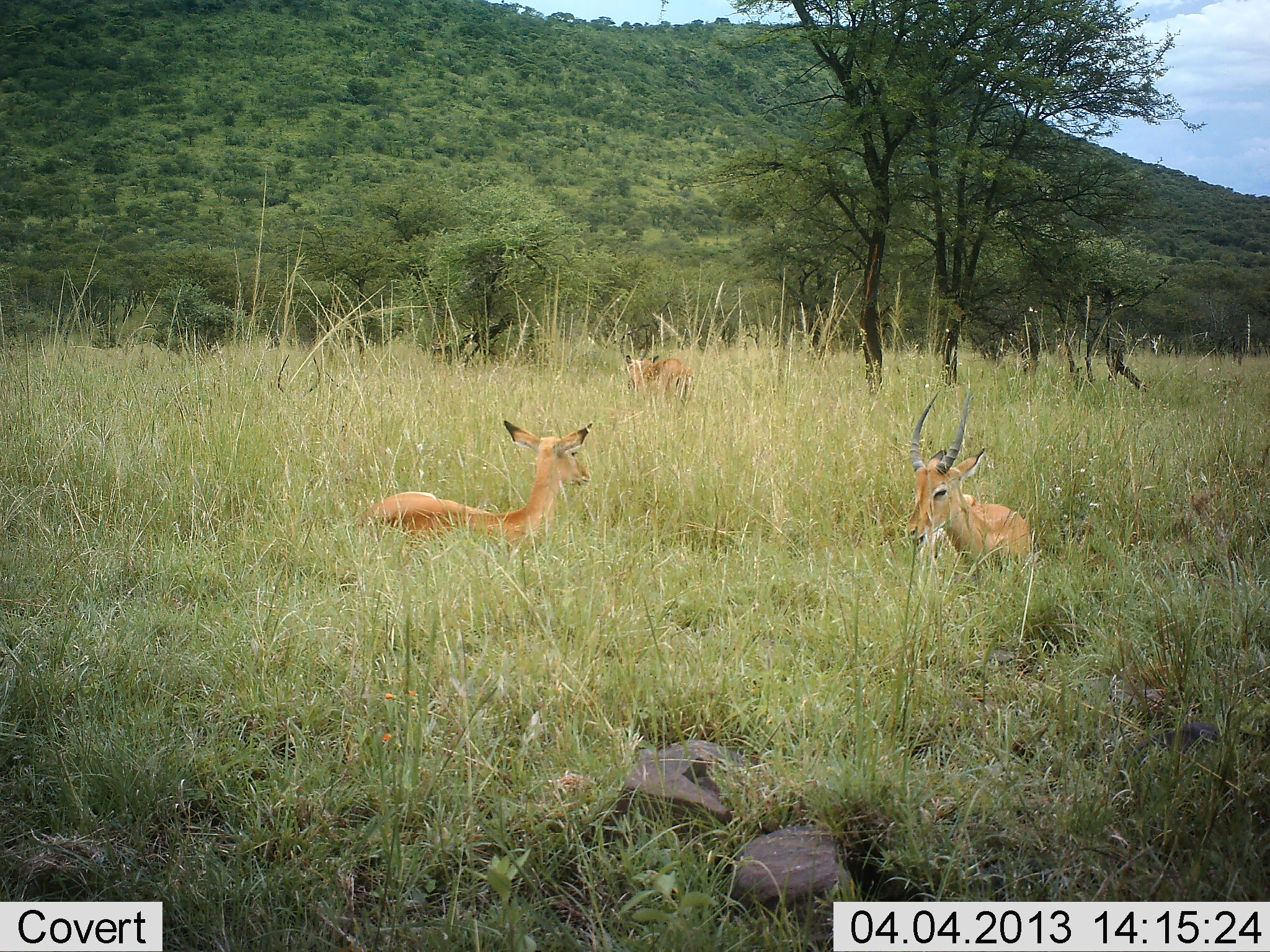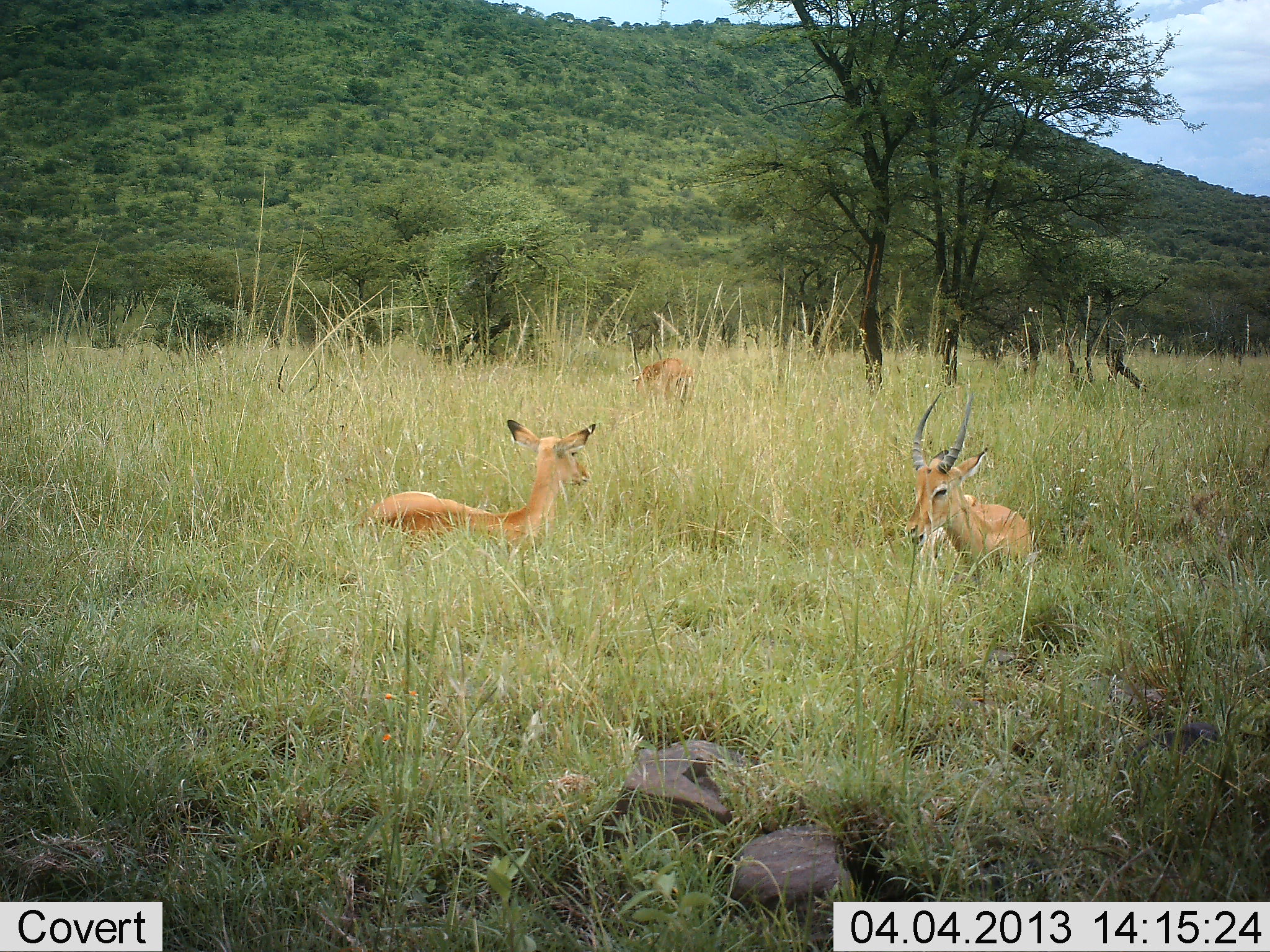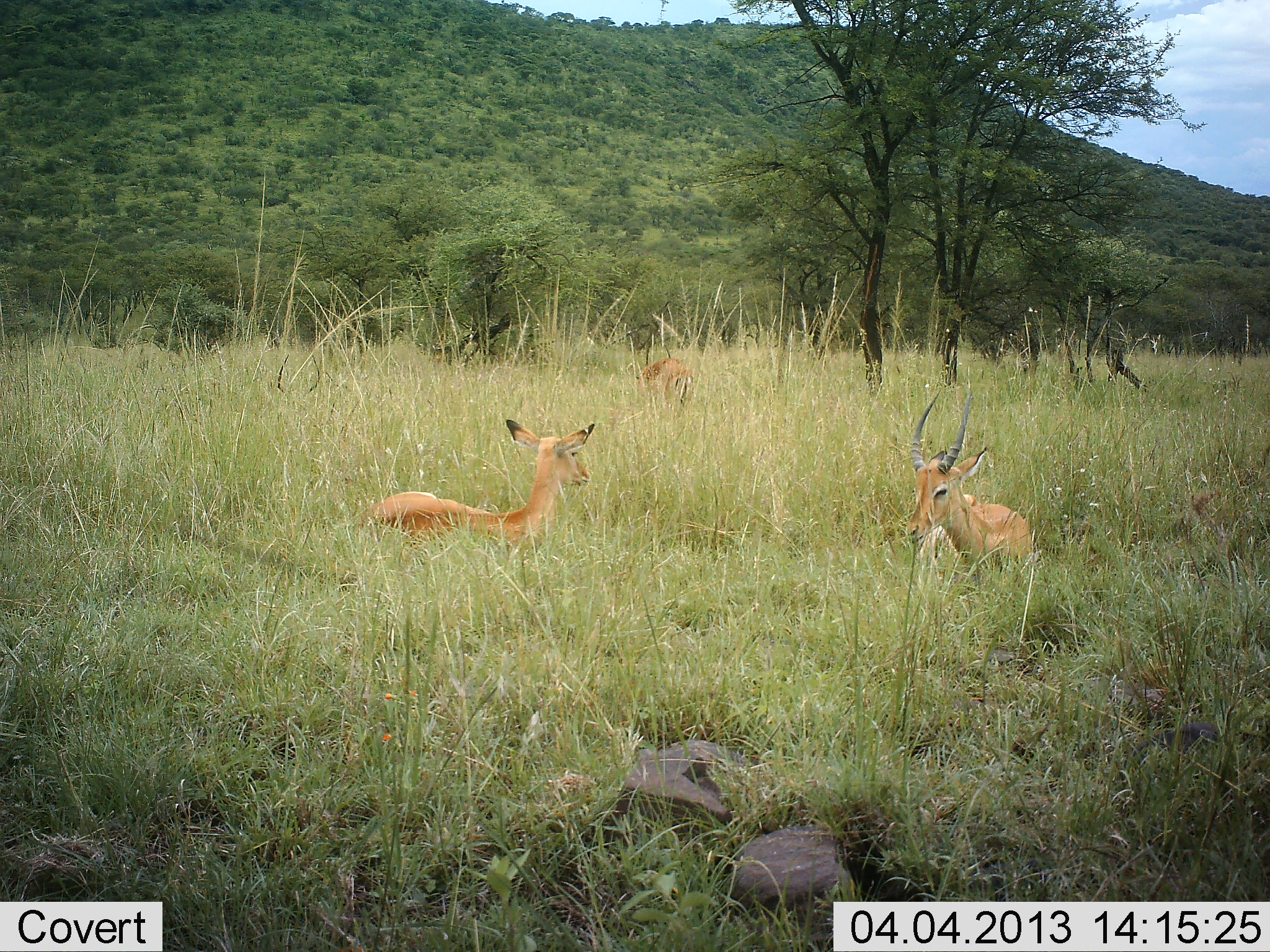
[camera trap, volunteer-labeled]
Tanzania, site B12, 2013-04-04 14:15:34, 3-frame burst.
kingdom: Animalia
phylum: Chordata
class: Mammalia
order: Artiodactyla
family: Bovidae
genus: Aepyceros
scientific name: Aepyceros melampus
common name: impala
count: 3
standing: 6%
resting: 94%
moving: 0%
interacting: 0%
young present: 6%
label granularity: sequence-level